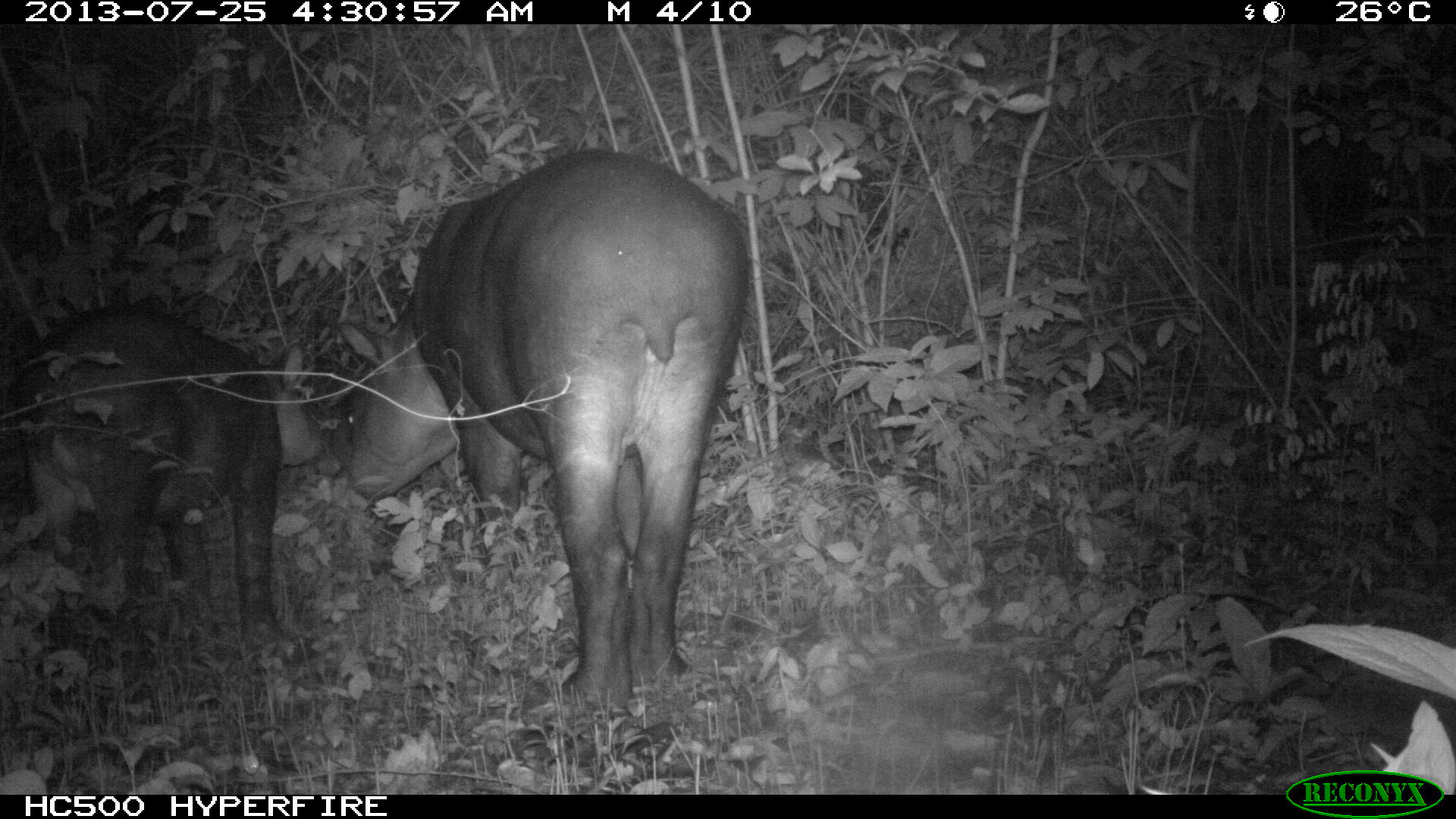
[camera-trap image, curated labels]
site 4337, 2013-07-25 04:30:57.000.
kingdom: Animalia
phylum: Chordata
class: Mammalia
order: Perissodactyla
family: Tapiridae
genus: Tapirus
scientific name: Tapirus bairdii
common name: baird's tapir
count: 2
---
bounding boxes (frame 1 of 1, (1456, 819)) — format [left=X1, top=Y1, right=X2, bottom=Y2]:
tapirus bairdii: [left=328, top=144, right=750, bottom=707]; [left=9, top=299, right=324, bottom=648]